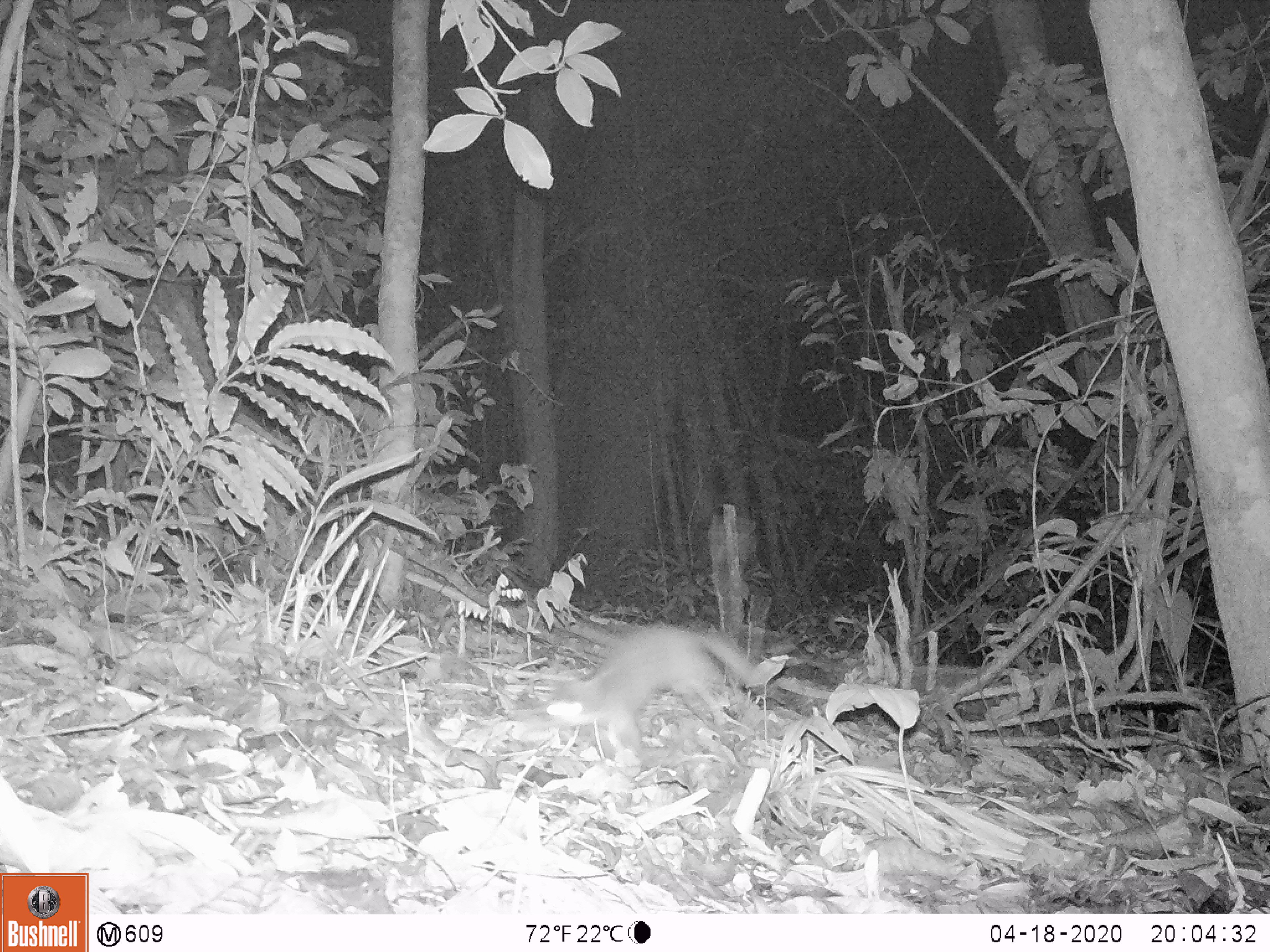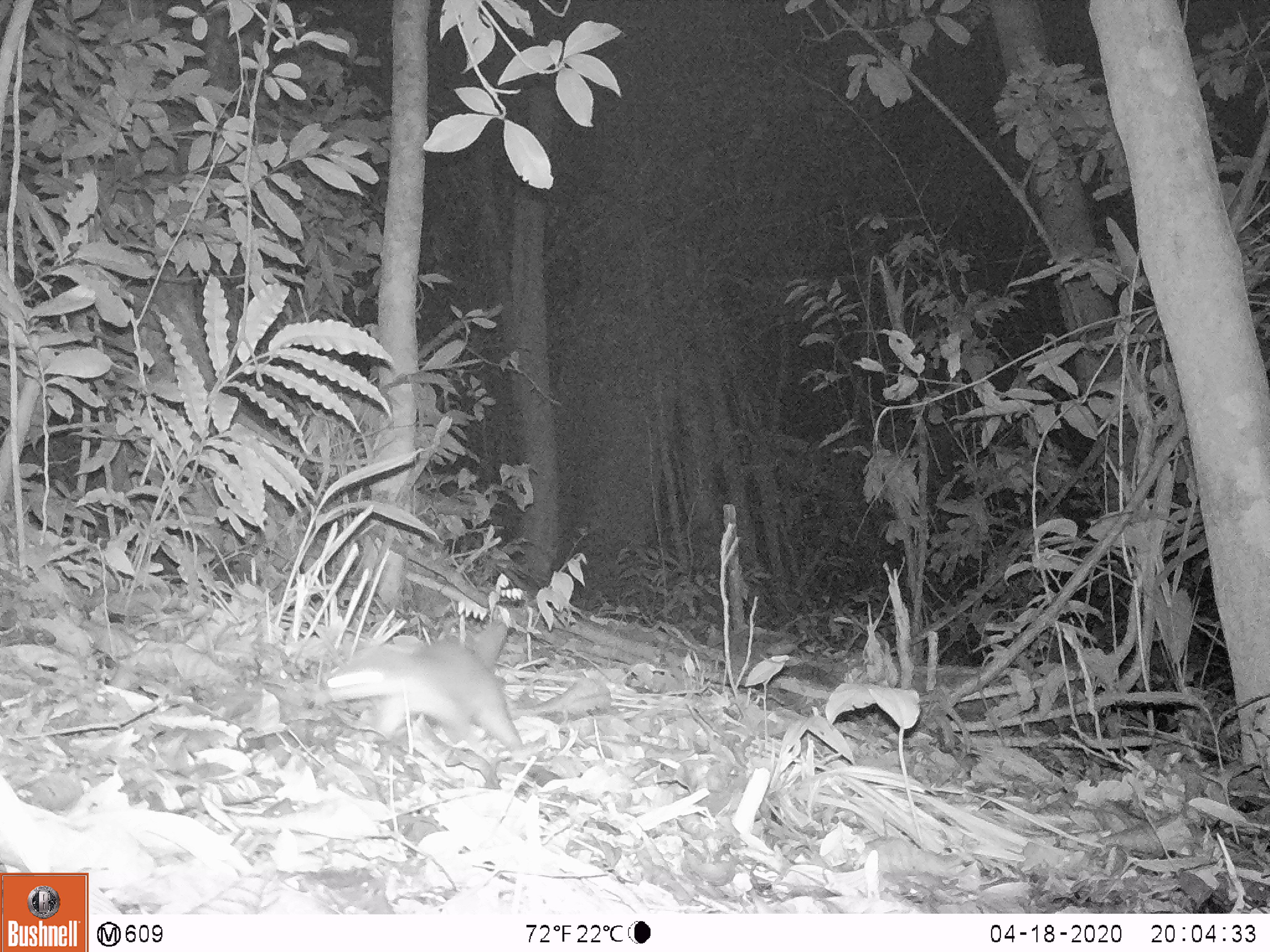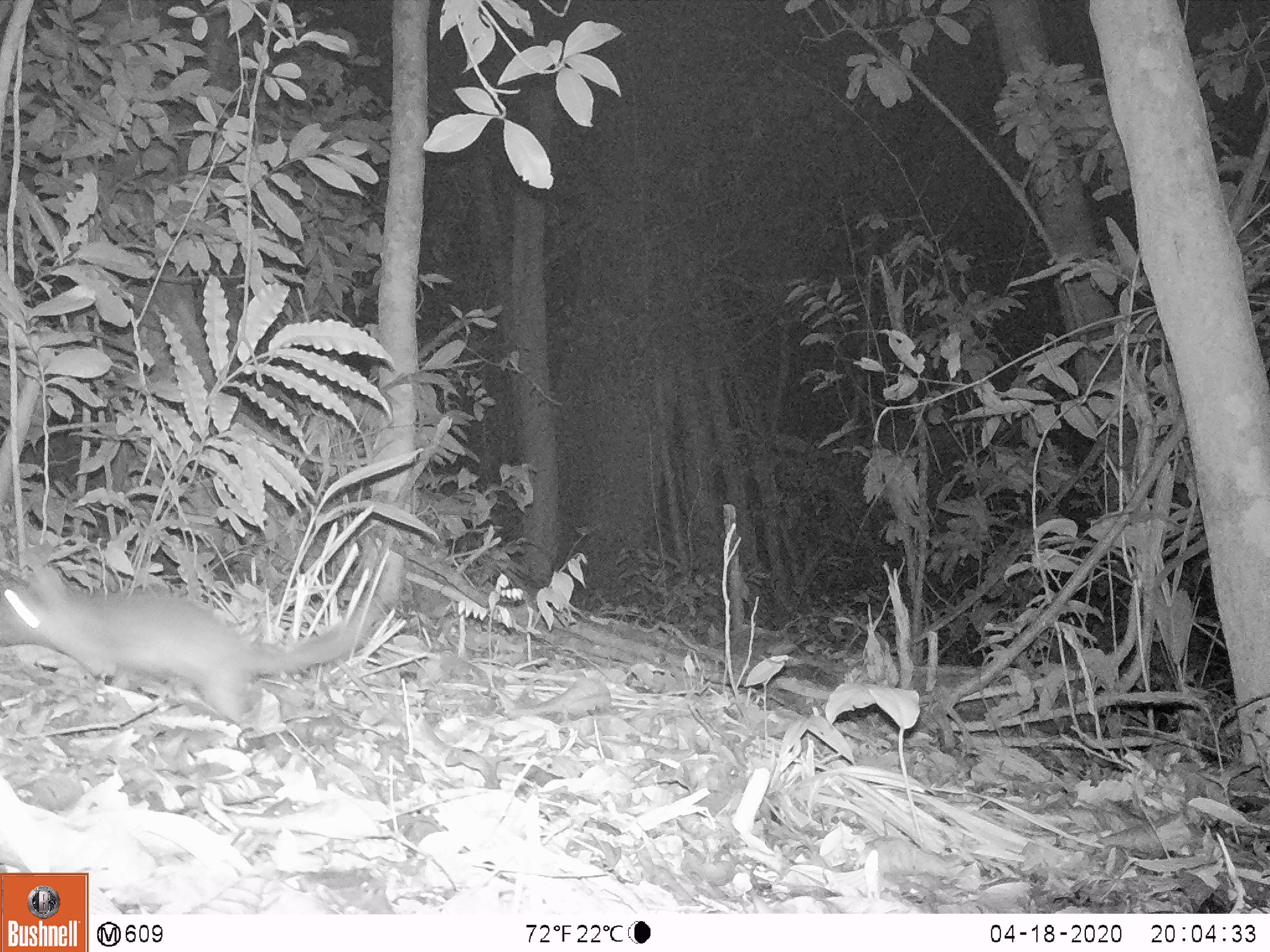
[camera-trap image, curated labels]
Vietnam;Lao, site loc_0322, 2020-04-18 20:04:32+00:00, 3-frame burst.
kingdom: Animalia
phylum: Chordata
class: Mammalia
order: Carnivora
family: Mustelidae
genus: Melogale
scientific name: Melogale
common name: ferret badger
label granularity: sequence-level